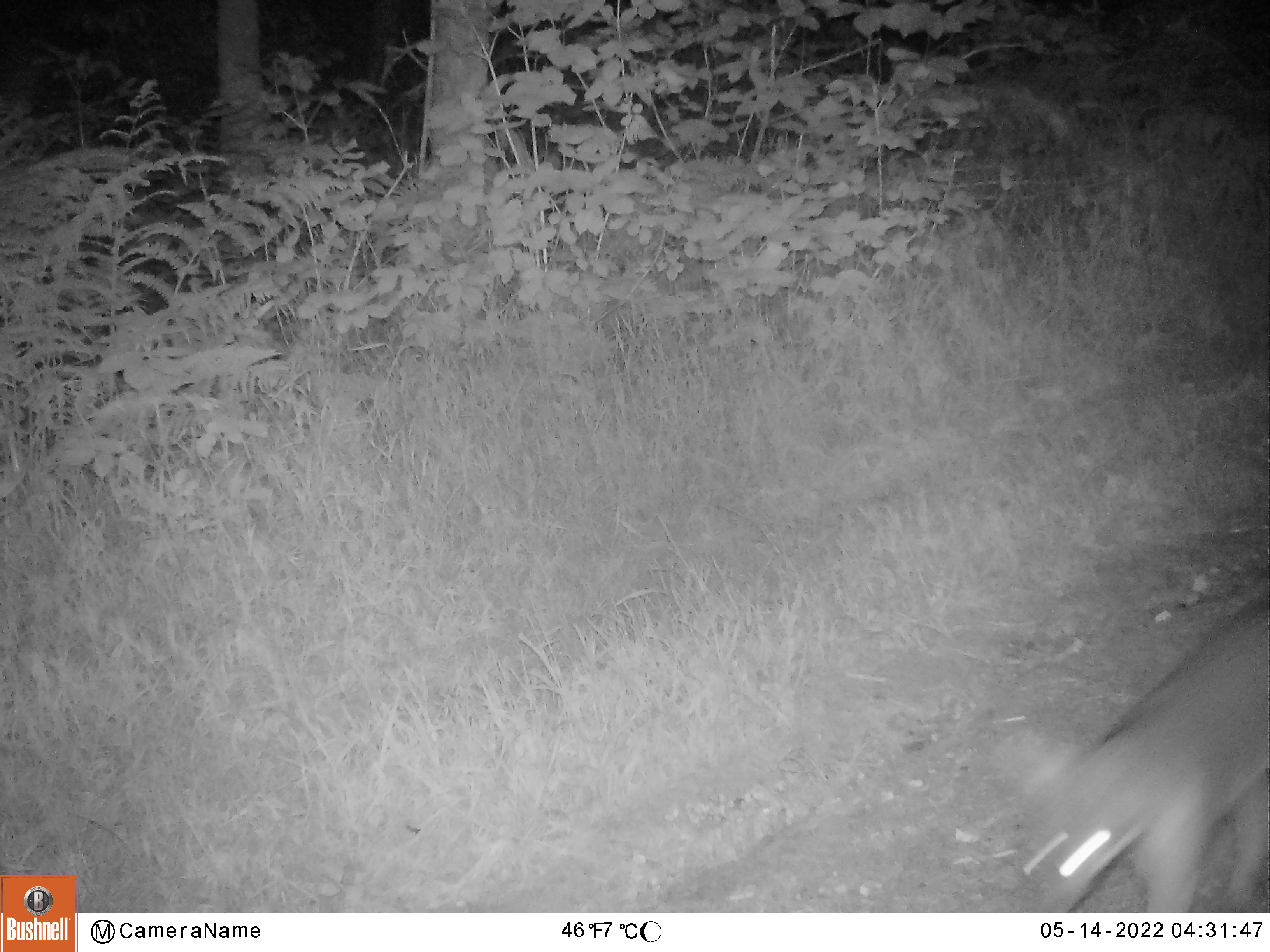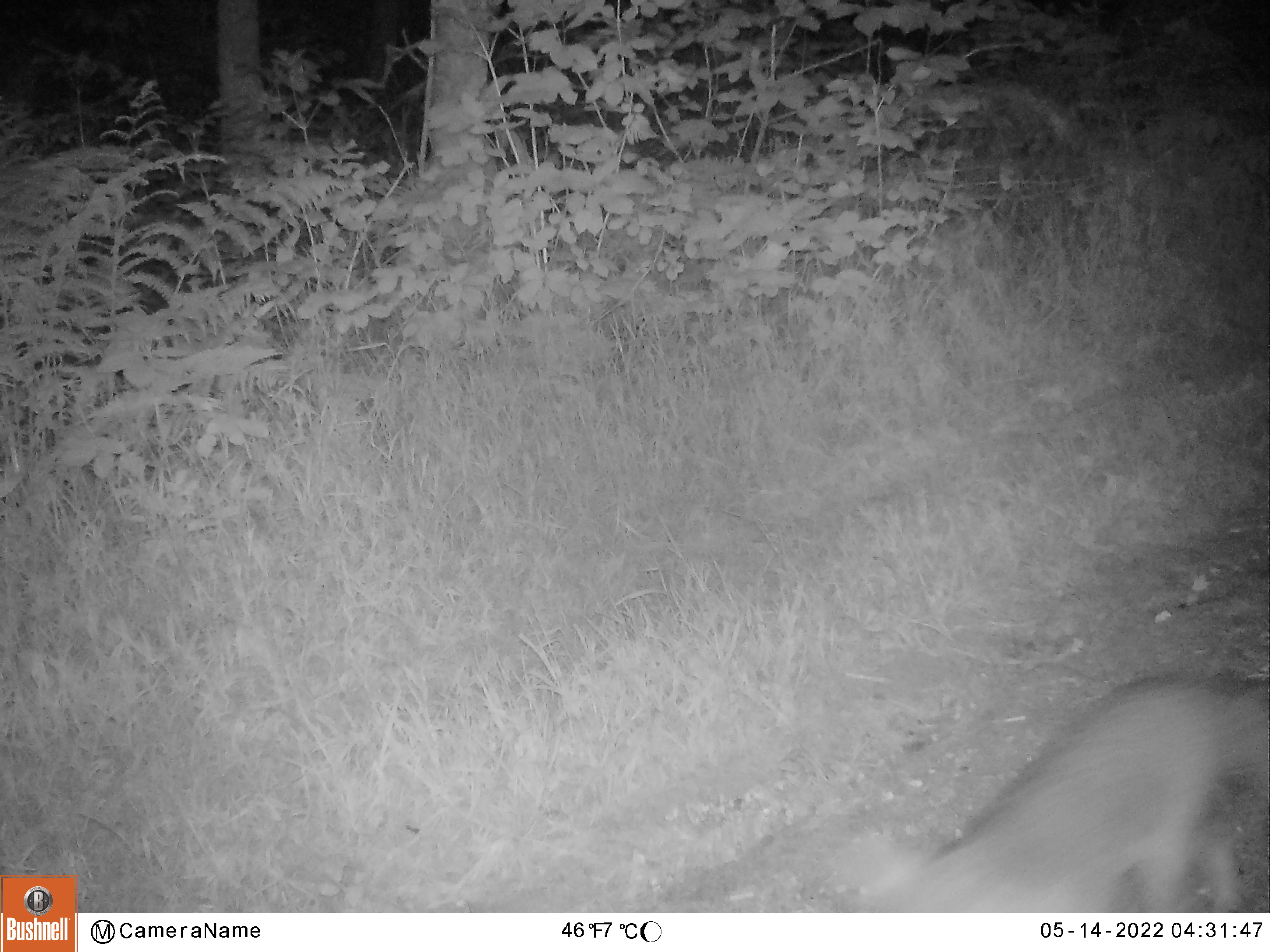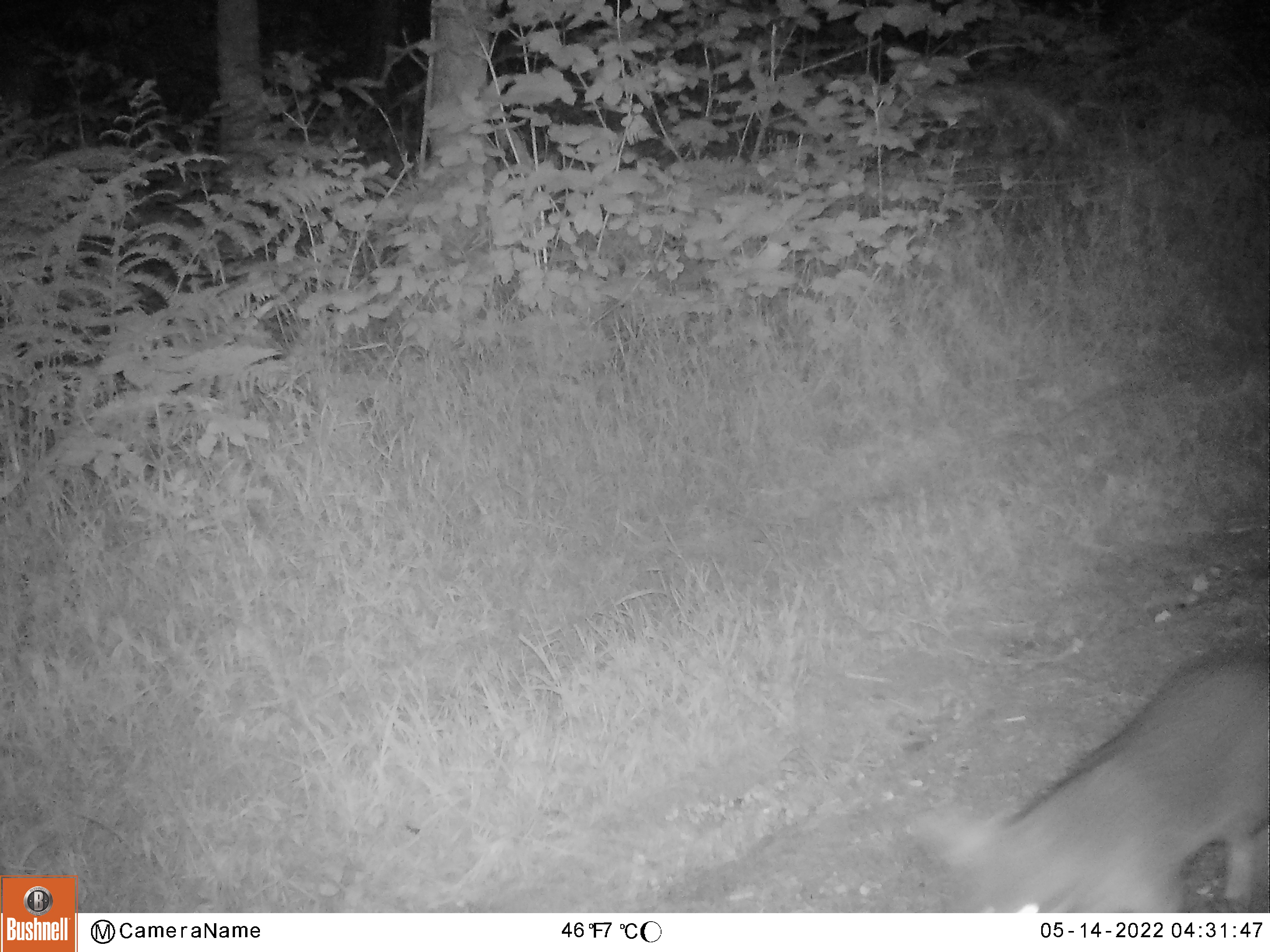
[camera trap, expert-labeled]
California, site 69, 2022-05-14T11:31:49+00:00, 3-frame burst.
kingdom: Animalia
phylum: Chordata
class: Mammalia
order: Carnivora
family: Canidae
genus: Urocyon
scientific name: Urocyon cinereoargenteus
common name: gray fox